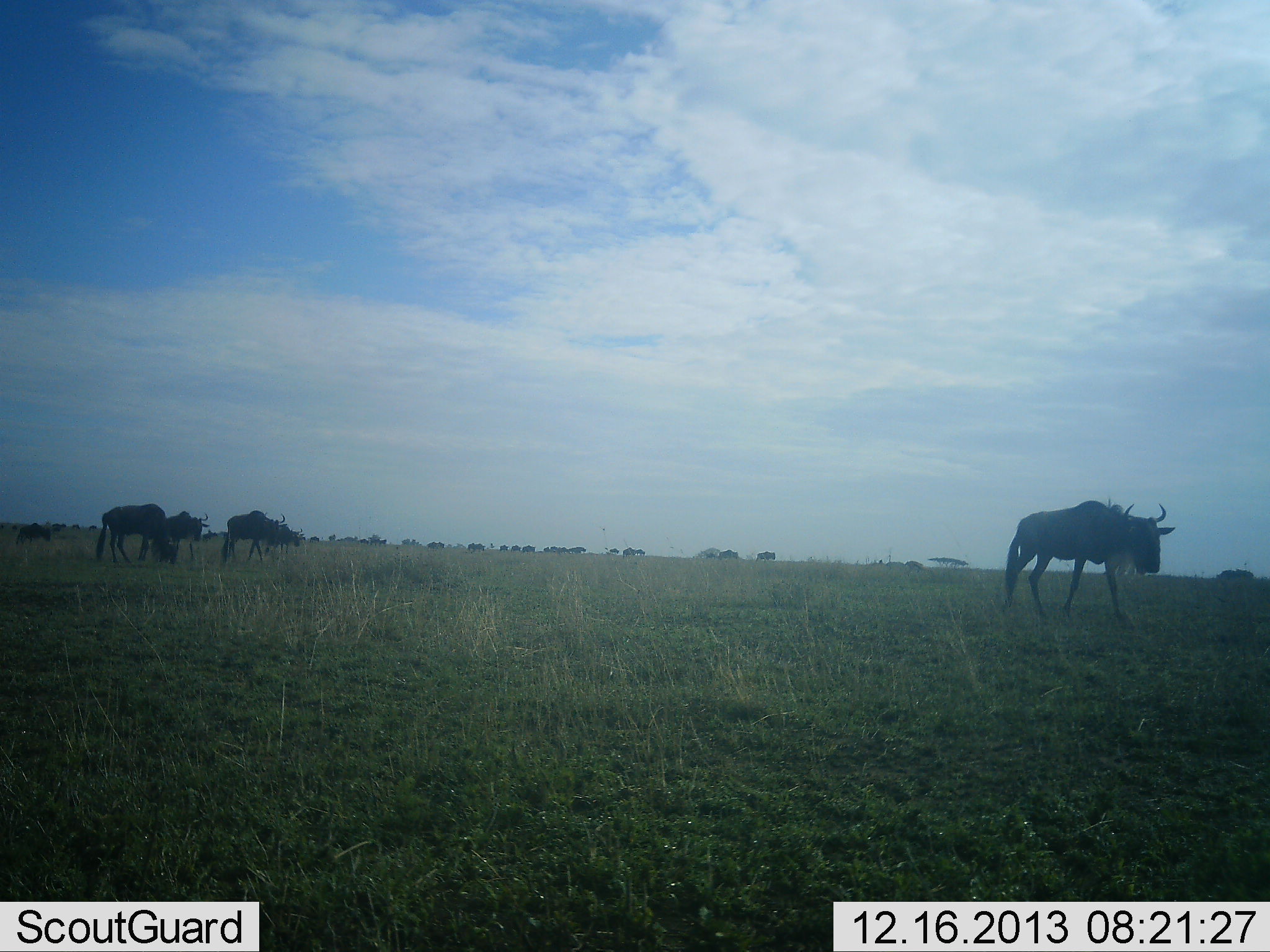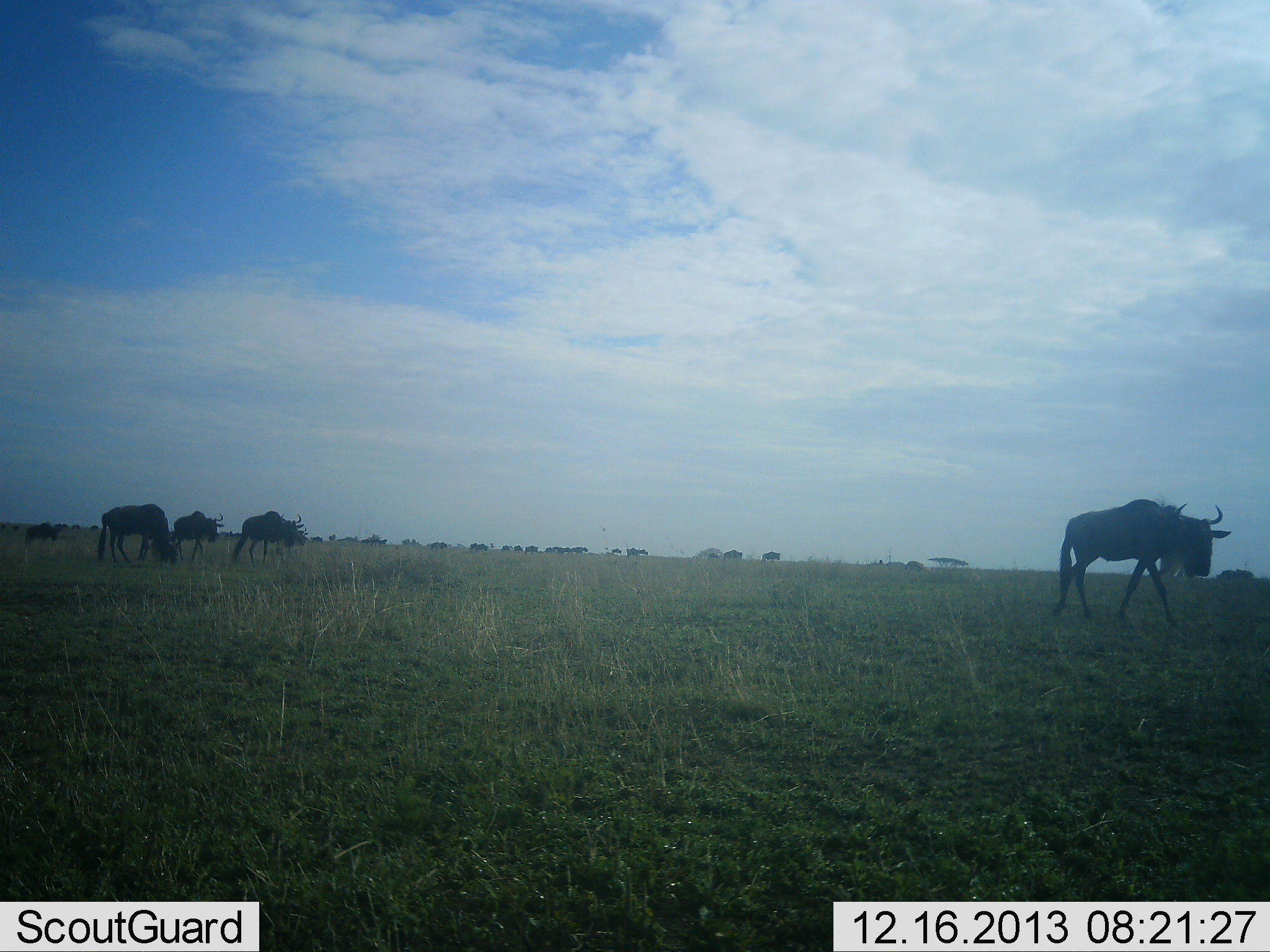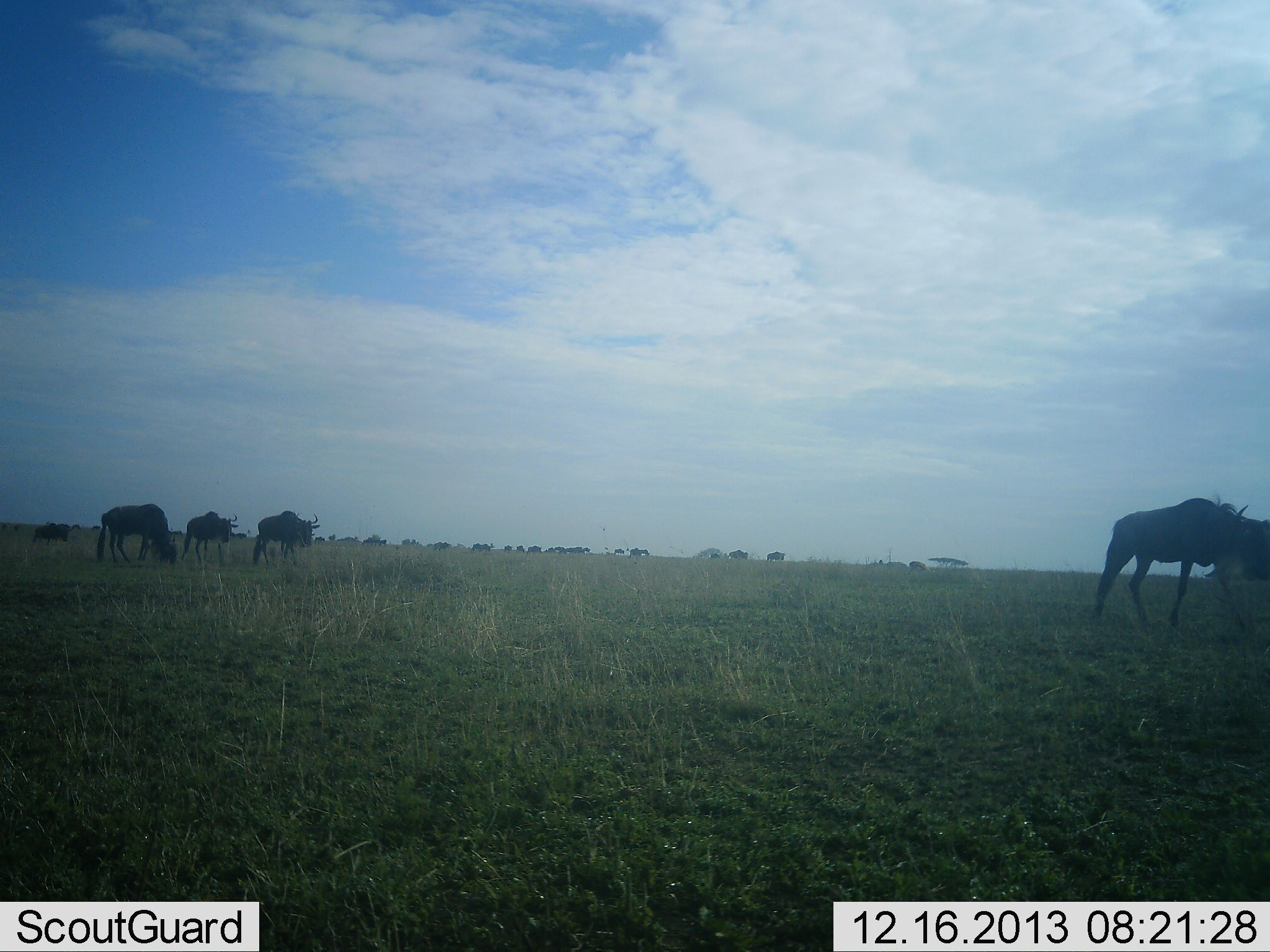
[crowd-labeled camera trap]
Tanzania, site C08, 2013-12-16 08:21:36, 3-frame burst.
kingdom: Animalia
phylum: Chordata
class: Mammalia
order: Artiodactyla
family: Bovidae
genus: Connochaetes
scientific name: Connochaetes taurinus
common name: blue wildebeest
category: wildebeest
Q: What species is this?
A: Wildebeest (blue wildebeest) (Connochaetes taurinus).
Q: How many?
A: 11-50.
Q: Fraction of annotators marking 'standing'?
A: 20%.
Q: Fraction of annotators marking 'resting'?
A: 10%.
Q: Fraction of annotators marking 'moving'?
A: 100%.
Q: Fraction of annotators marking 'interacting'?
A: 0%.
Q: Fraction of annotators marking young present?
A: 0%.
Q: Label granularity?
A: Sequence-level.